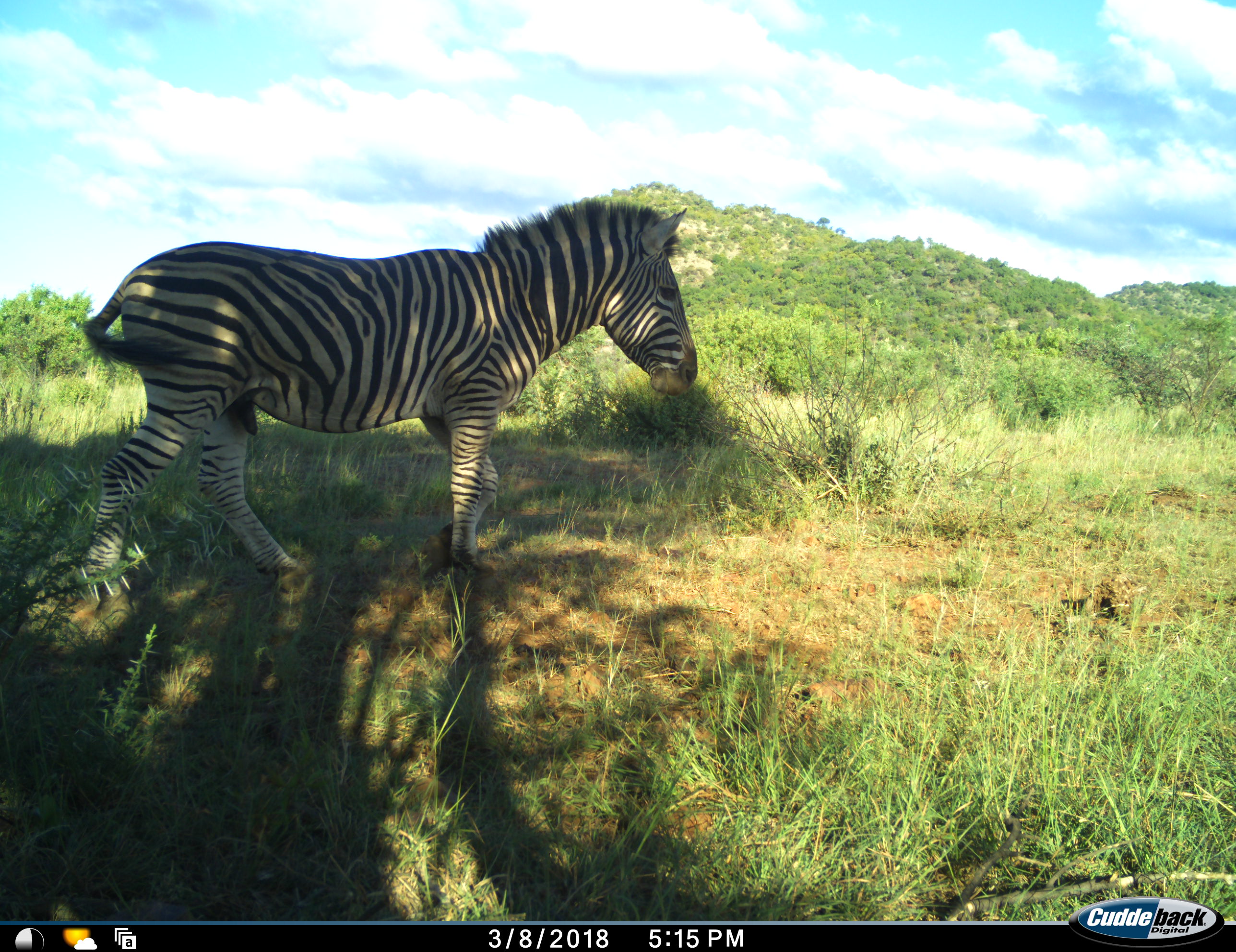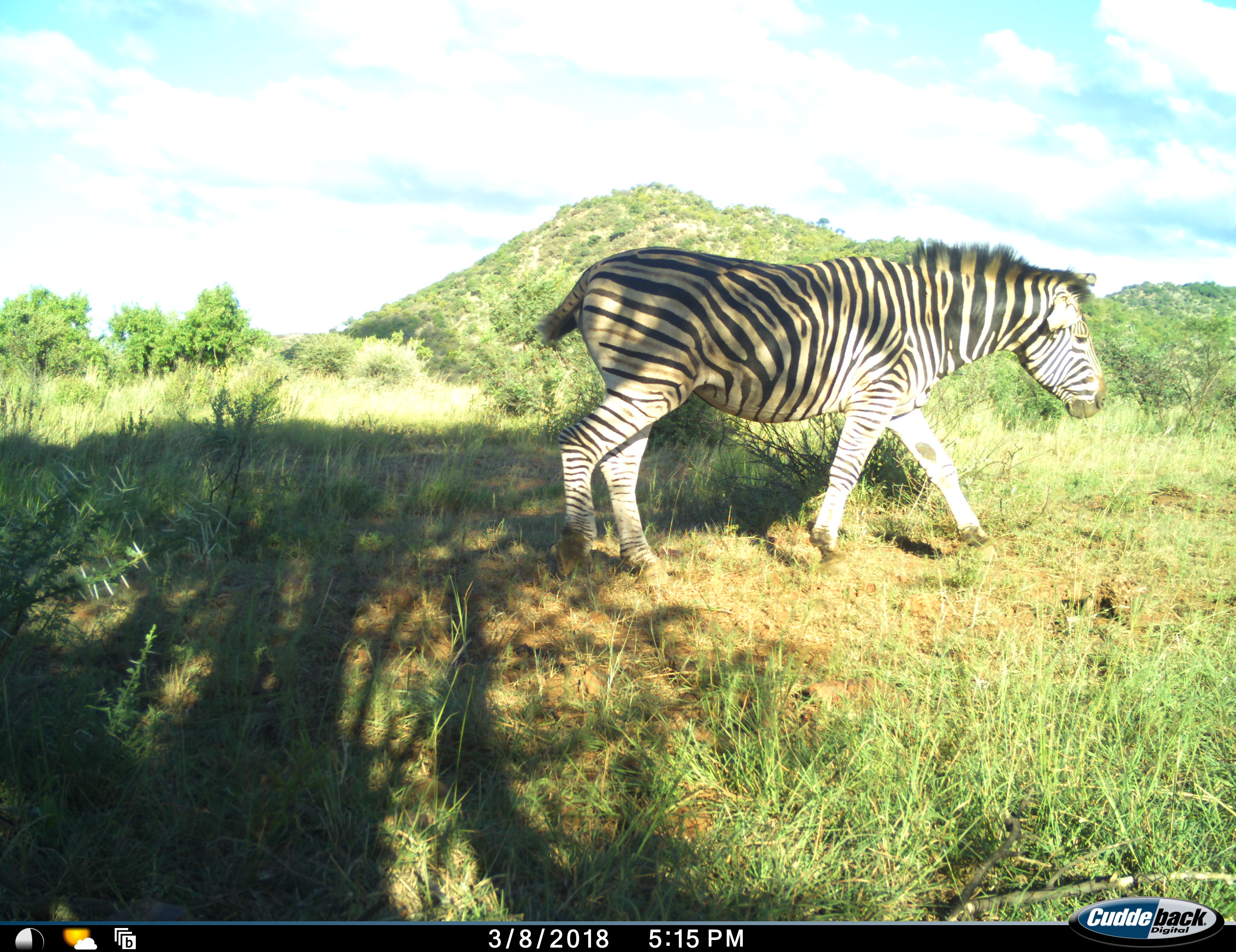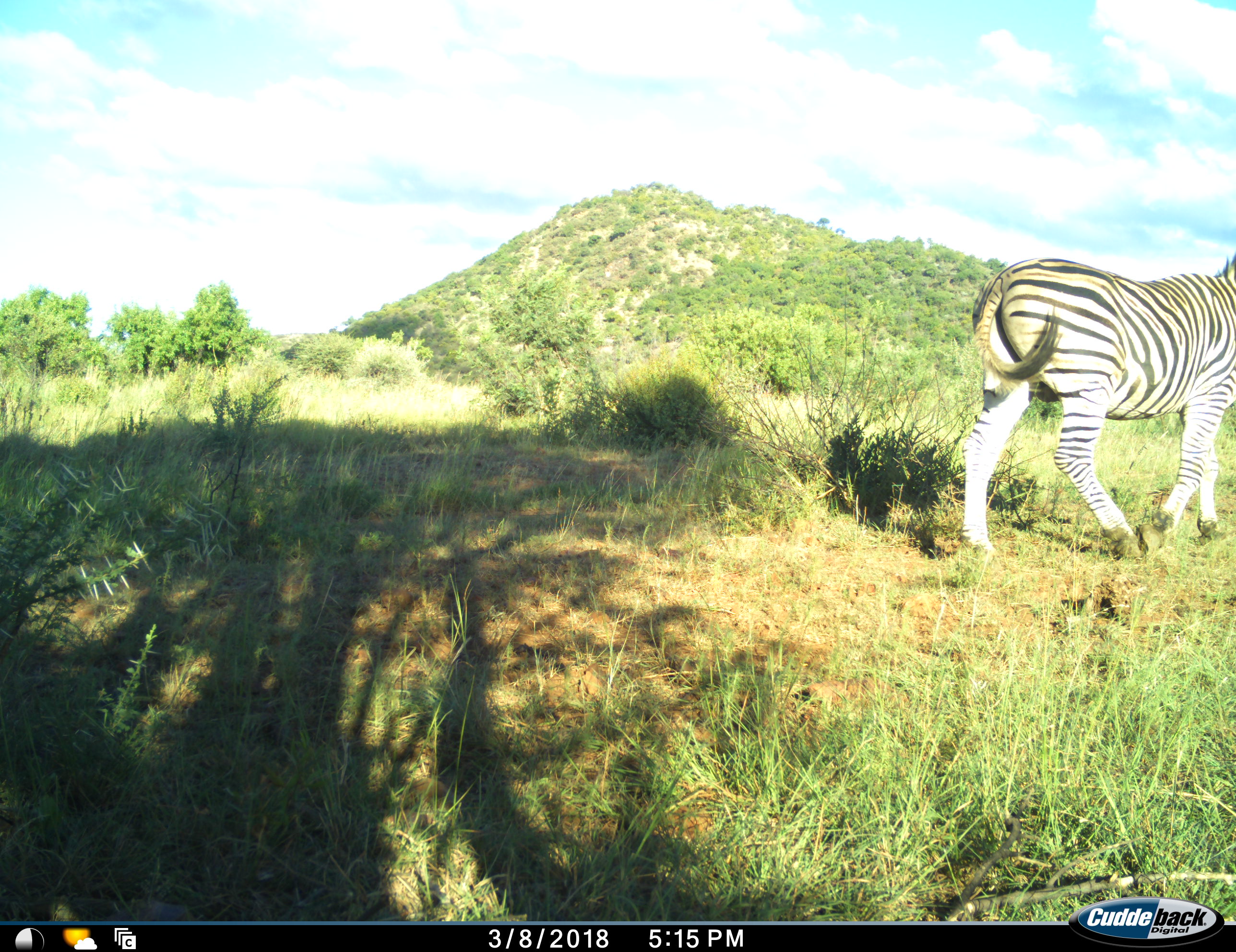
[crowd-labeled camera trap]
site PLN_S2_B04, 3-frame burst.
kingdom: Animalia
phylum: Chordata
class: Mammalia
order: Perissodactyla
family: Equidae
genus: Equus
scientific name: Equus quagga burchellii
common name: burchell's zebra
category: zebraburchells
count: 1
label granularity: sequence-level